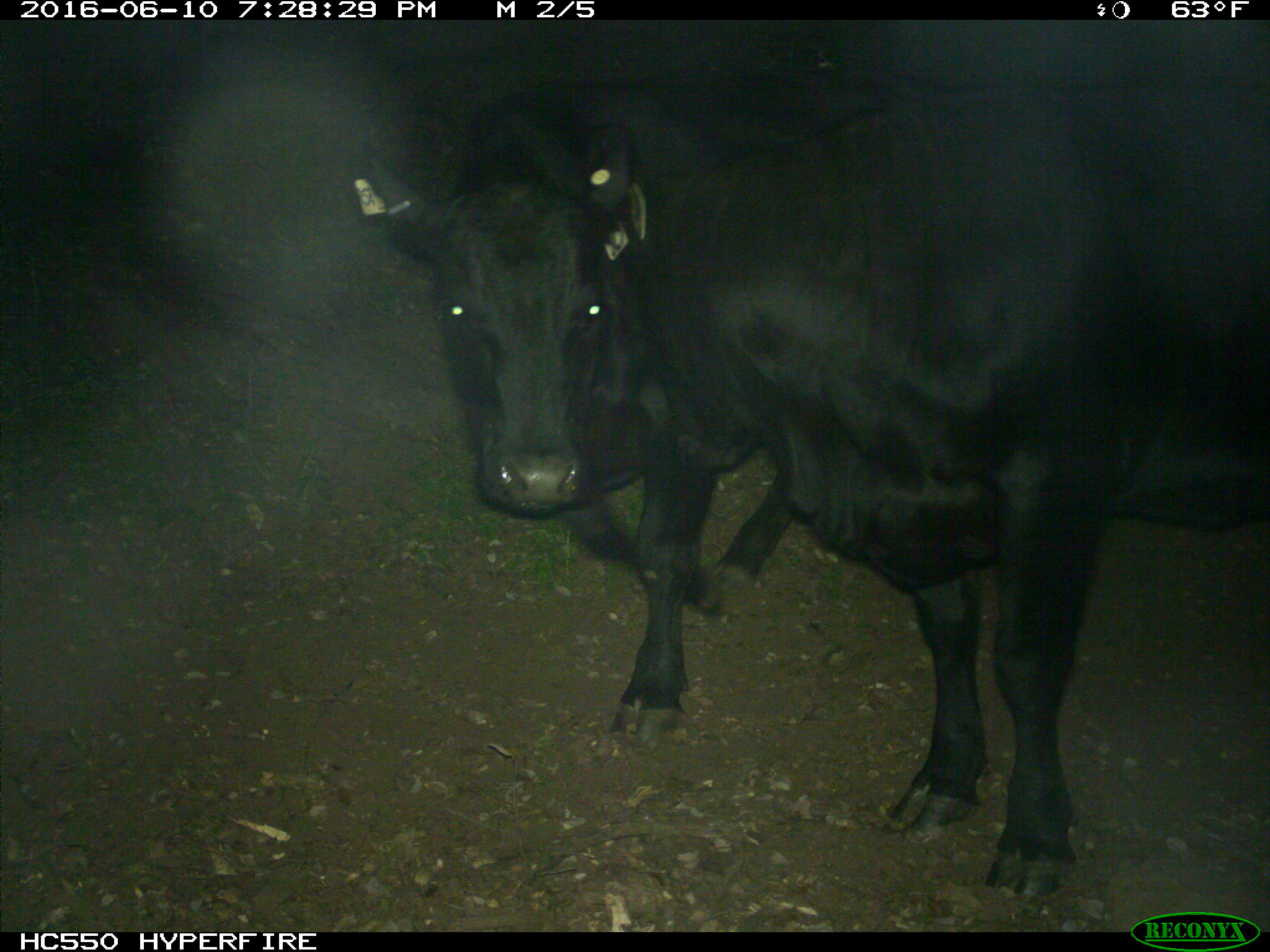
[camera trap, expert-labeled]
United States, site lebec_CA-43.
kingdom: Animalia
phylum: Chordata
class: Mammalia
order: Artiodactyla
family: Bovidae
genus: Bos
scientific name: Bos taurus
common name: domestic cow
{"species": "Bos taurus (domestic cow)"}